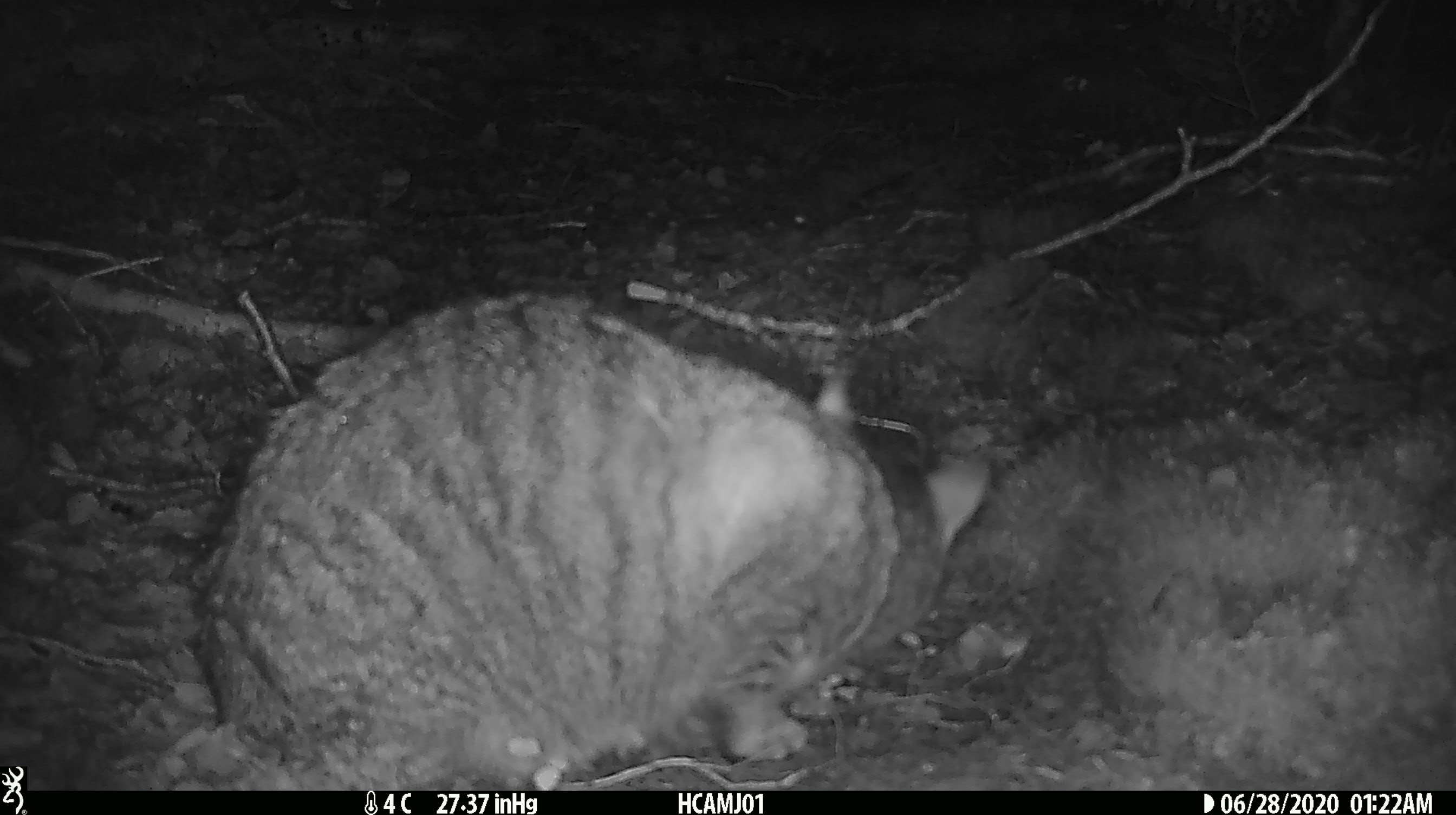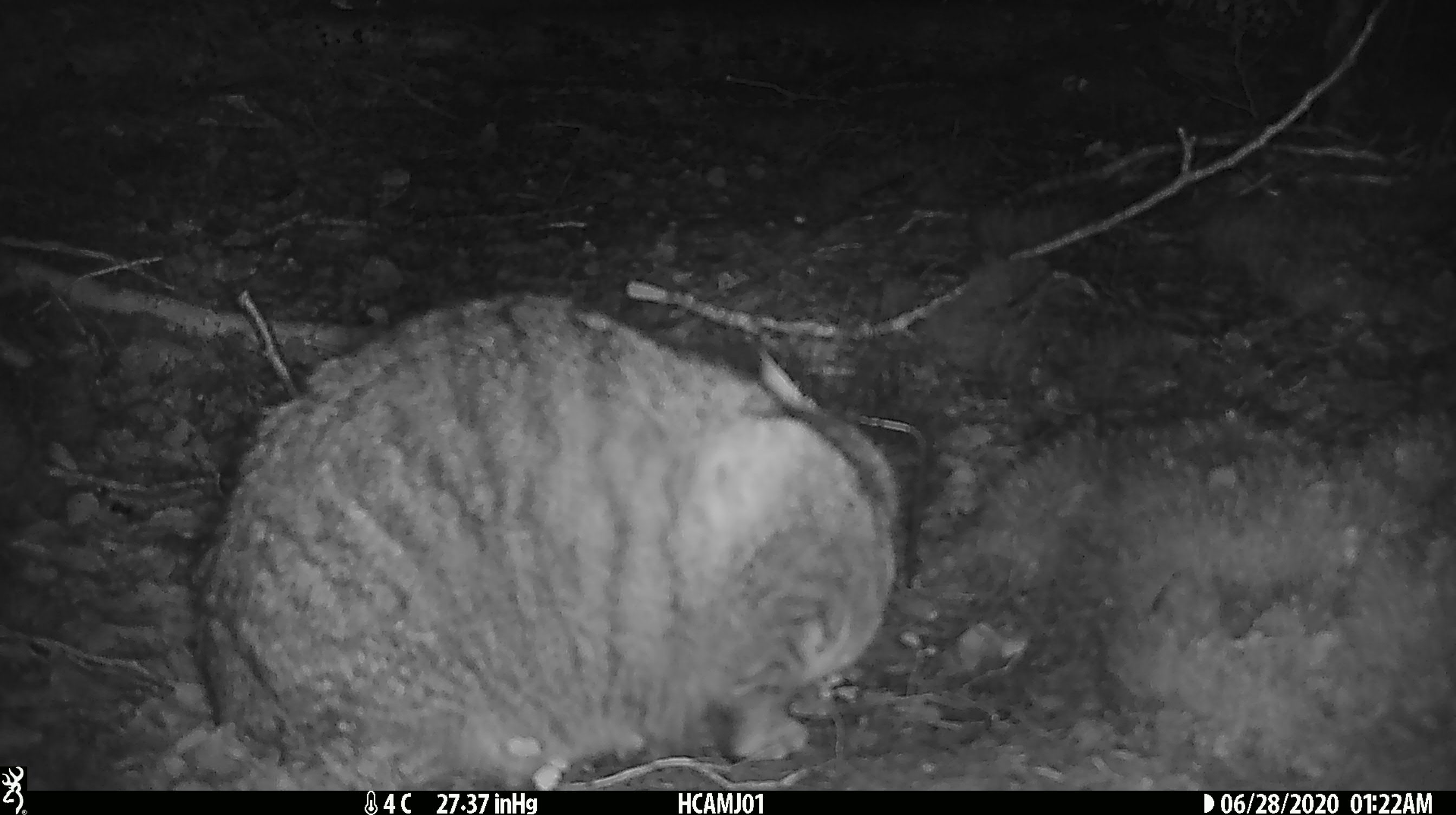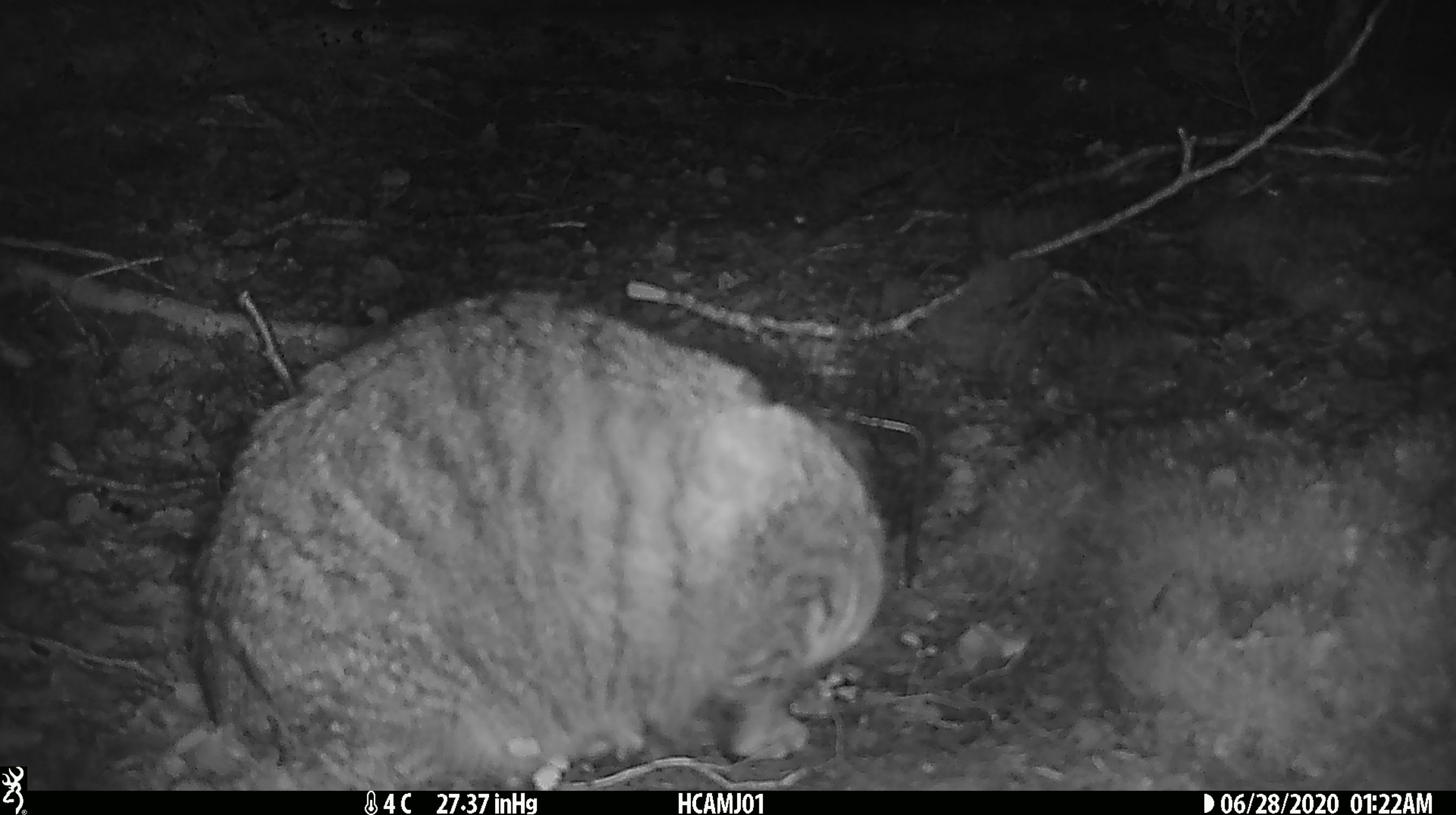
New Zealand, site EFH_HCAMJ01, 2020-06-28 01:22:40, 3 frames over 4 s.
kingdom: Animalia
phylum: Chordata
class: Mammalia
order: Carnivora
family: Felidae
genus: Felis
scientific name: Felis catus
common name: domestic cat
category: cat